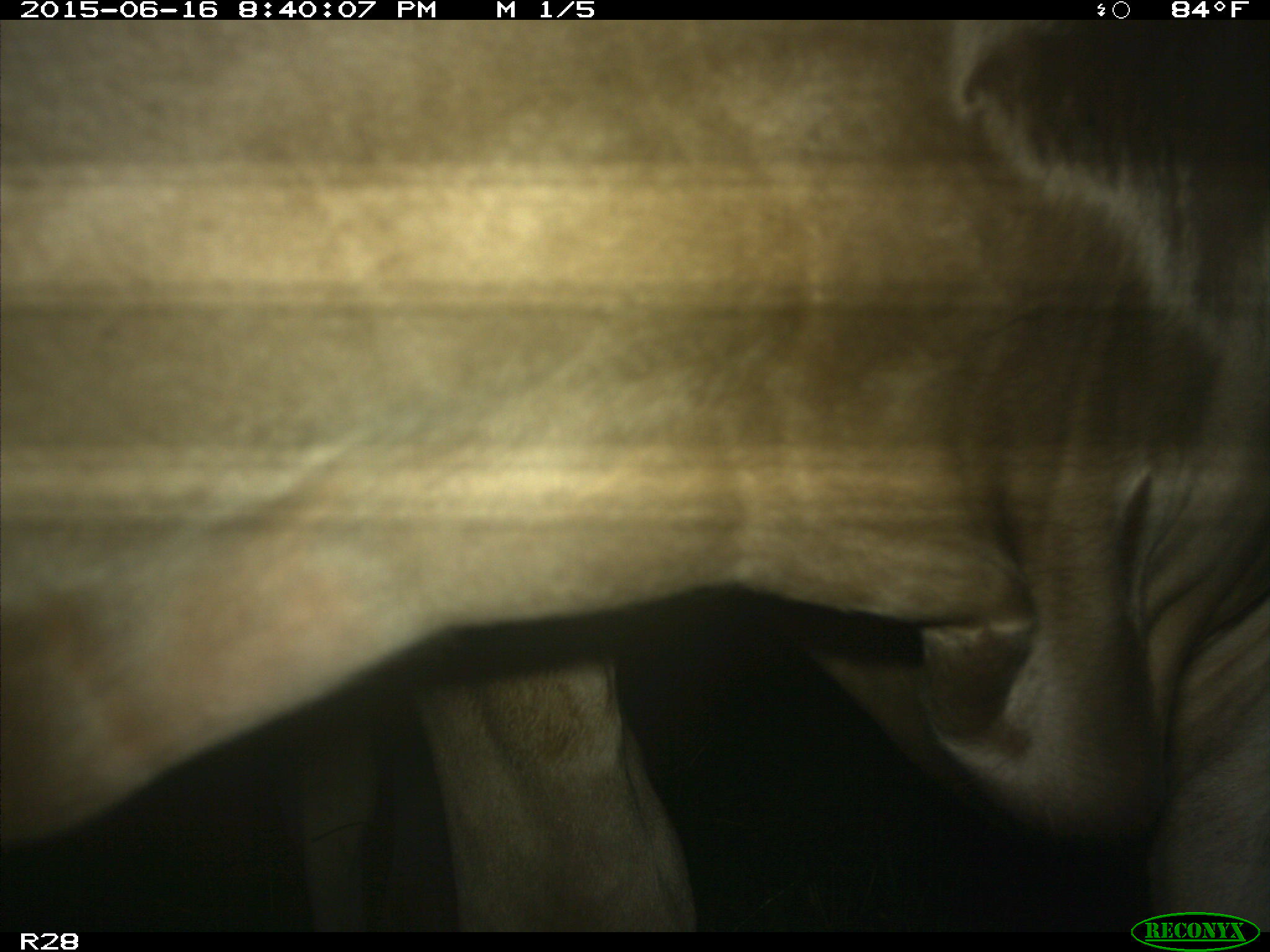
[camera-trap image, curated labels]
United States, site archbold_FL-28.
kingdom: Animalia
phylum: Chordata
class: Mammalia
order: Artiodactyla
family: Bovidae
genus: Bos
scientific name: Bos taurus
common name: domestic cow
Bos taurus (domestic cow).